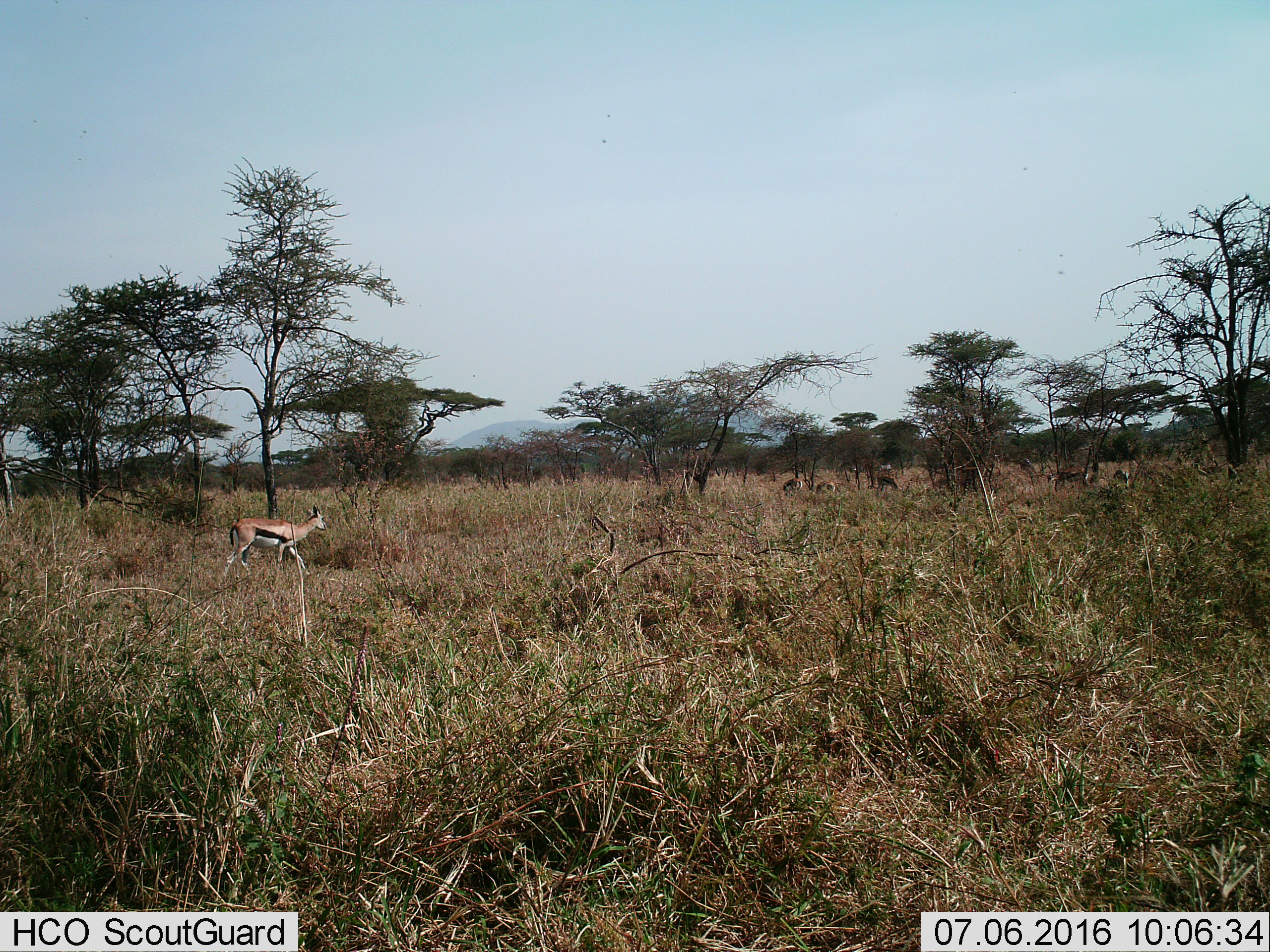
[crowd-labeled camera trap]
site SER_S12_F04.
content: unidentified animal